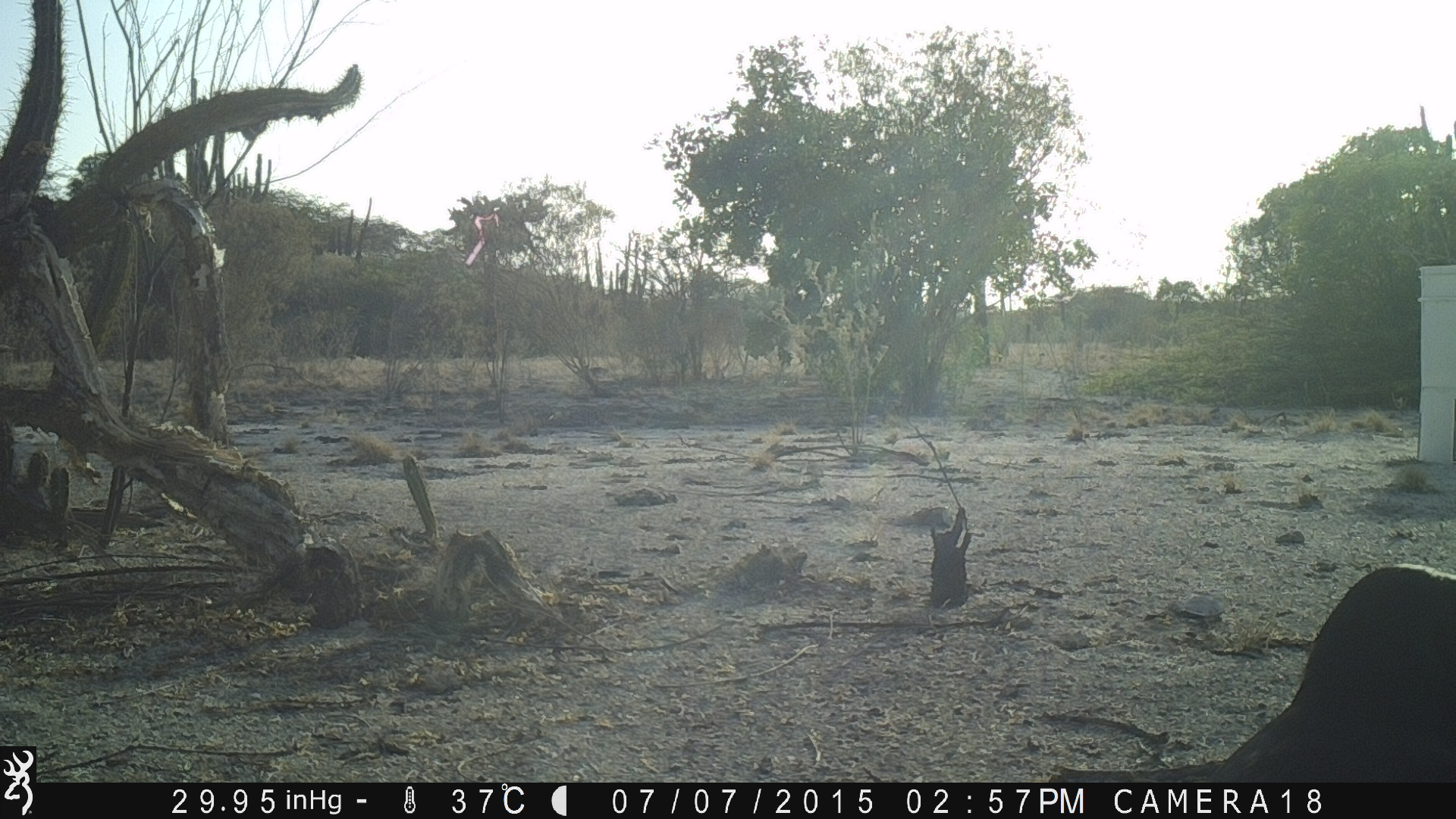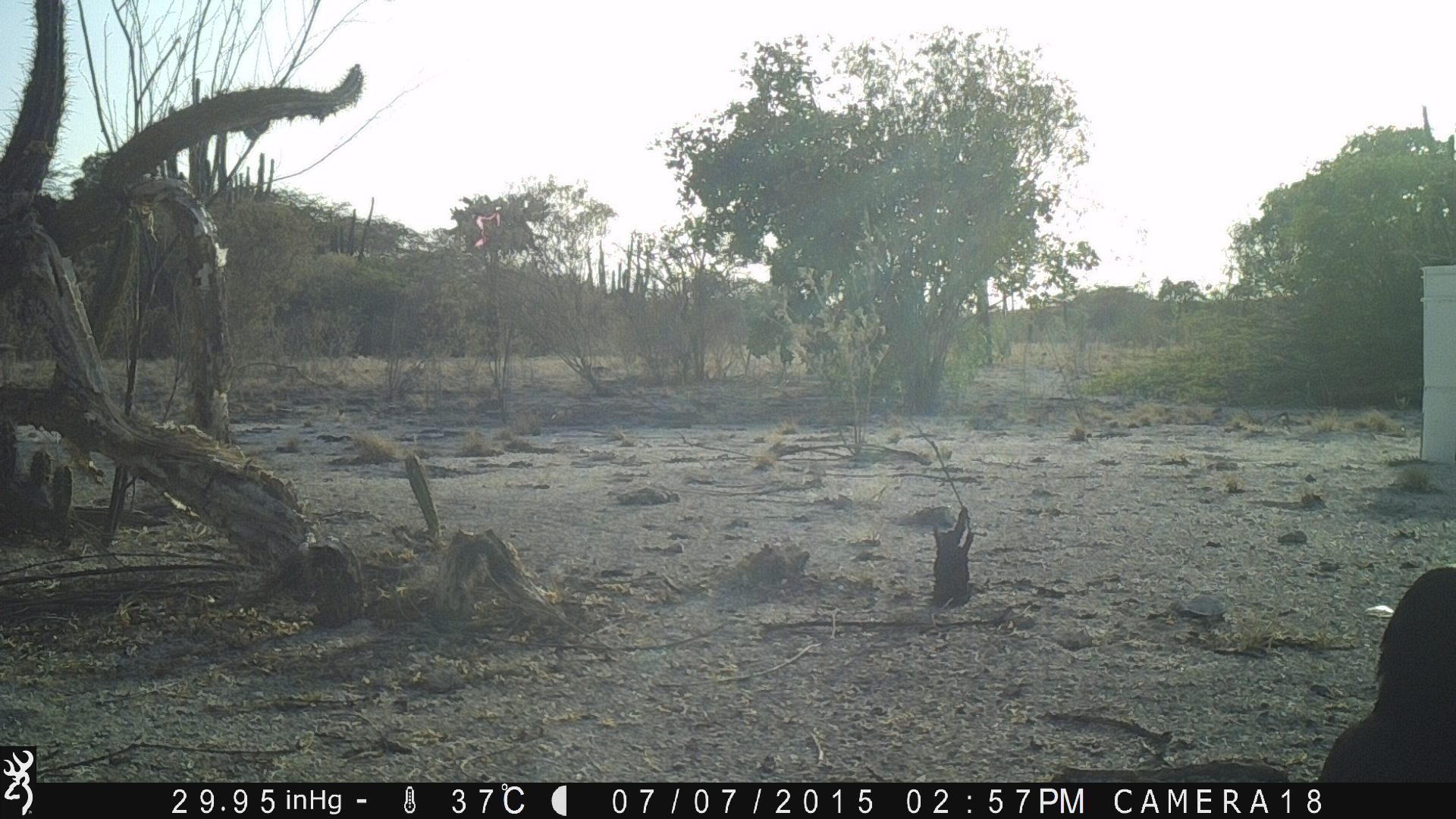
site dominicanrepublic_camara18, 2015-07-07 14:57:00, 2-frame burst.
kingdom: Animalia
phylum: Chordata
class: Aves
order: Passeriformes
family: Corvidae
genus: Corvus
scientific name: Corvus corax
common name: raven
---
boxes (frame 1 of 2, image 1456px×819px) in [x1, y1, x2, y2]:
raven: [1045, 562, 1456, 784]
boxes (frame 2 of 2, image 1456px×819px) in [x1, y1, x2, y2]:
raven: [1316, 565, 1456, 783]